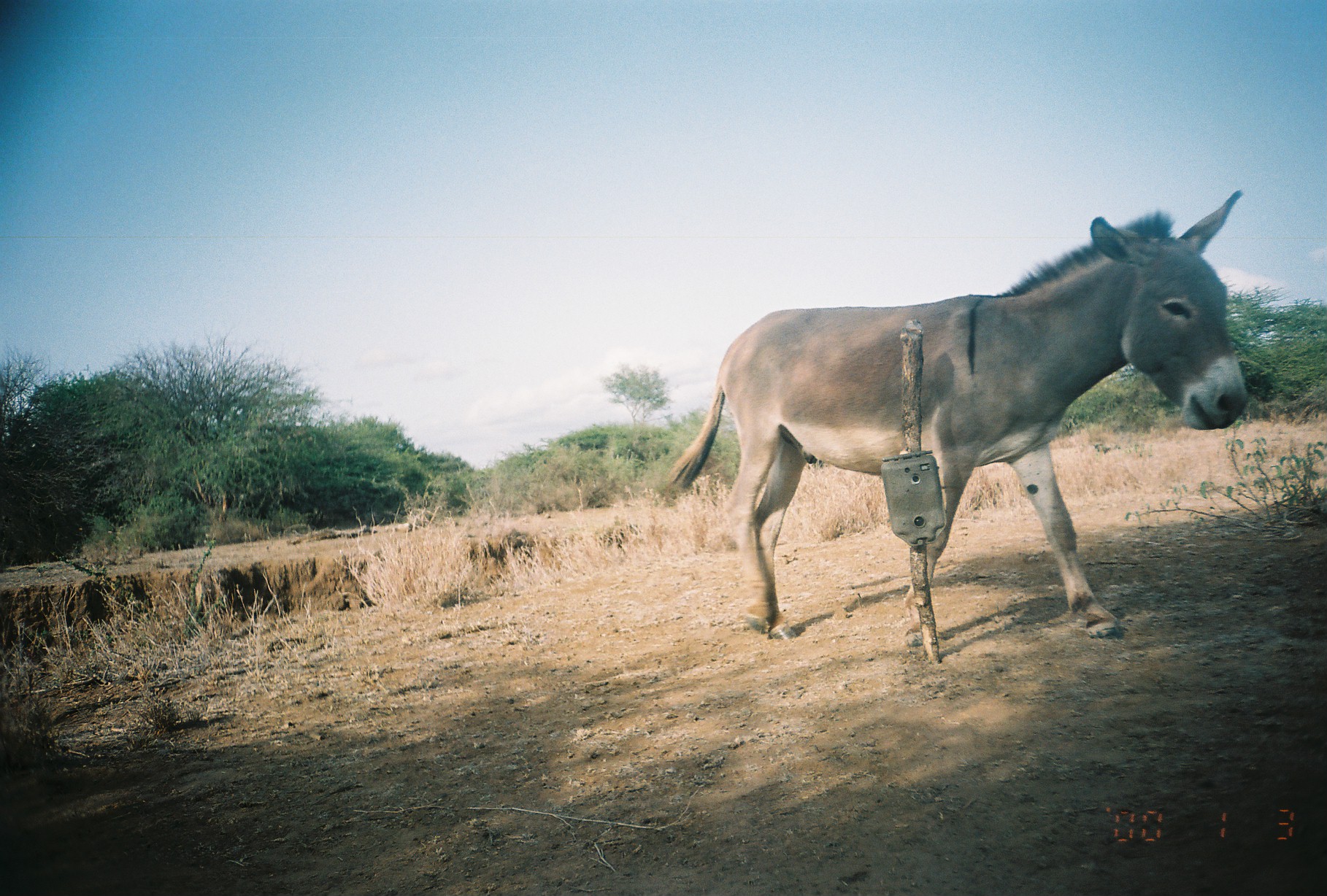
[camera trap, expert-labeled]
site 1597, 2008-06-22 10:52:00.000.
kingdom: Animalia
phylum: Chordata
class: Mammalia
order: Perissodactyla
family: Equidae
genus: Equus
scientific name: Equus africanus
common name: african wild ass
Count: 1.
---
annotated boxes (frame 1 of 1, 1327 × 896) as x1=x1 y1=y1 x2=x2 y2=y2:
equus africanus: x1=657 y1=187 x2=1250 y2=640